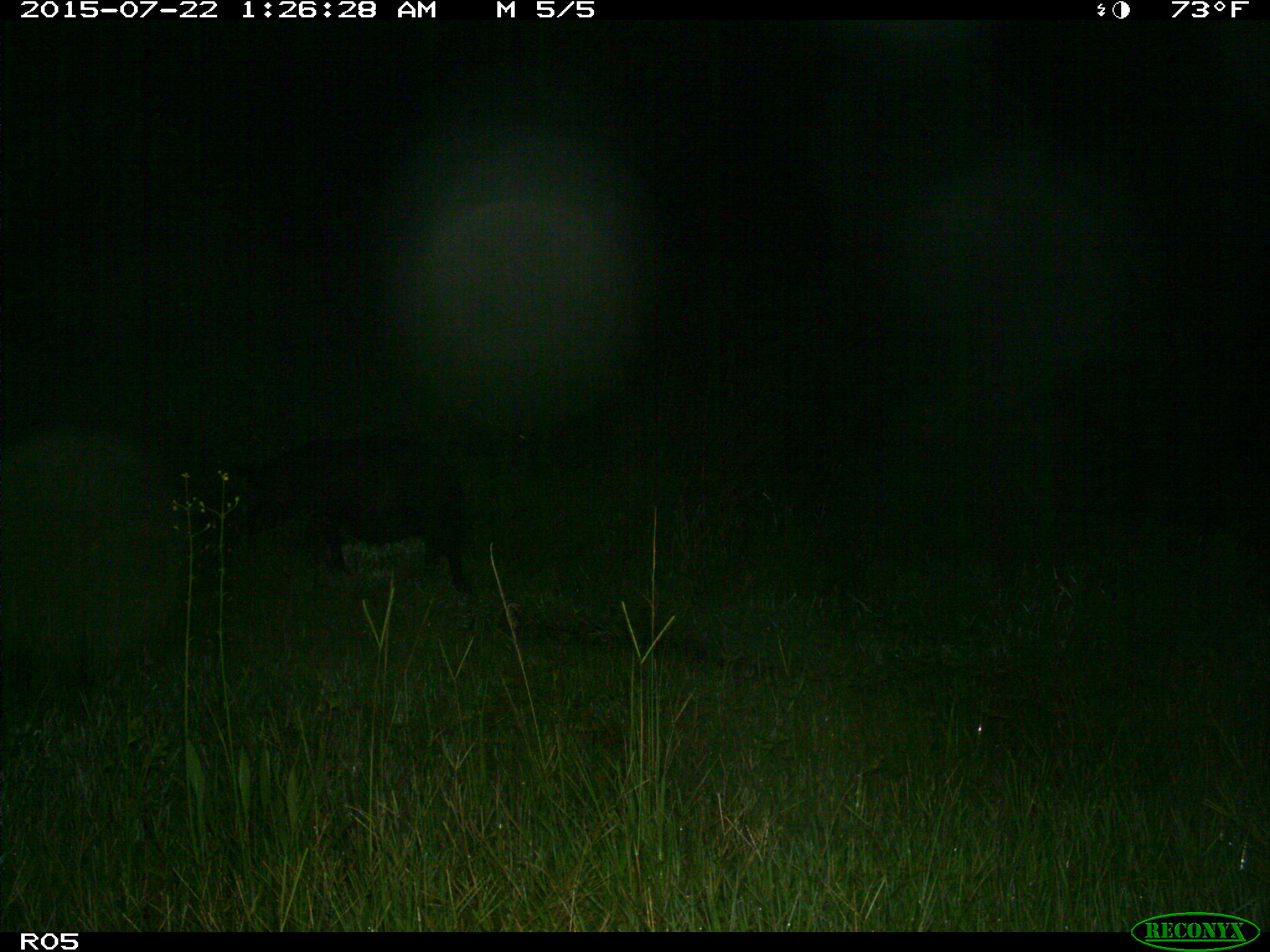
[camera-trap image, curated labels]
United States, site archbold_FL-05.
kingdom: Animalia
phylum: Chordata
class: Mammalia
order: Artiodactyla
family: Suidae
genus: Sus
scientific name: Sus scrofa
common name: wild boar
Sus scrofa (wild boar).